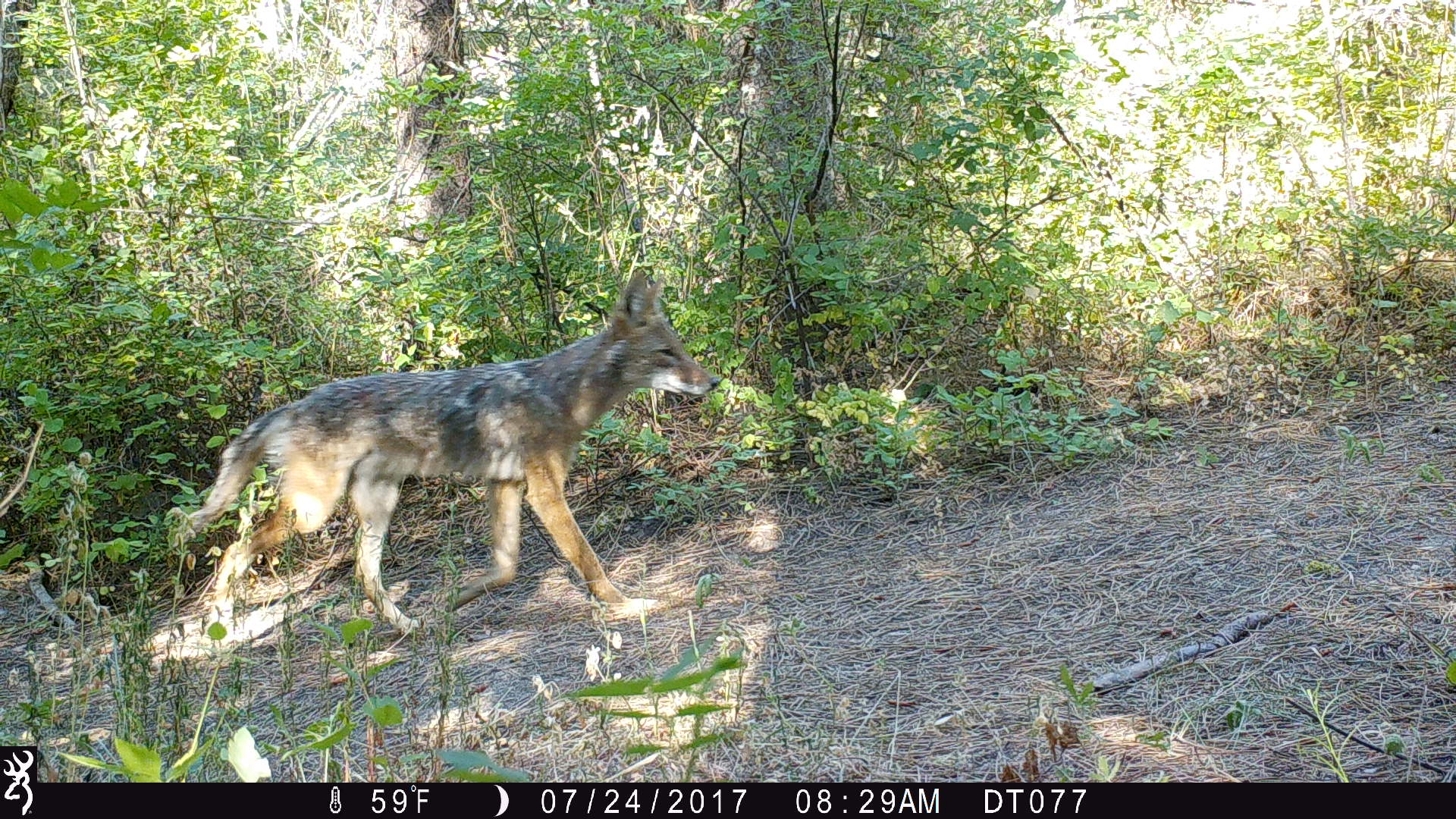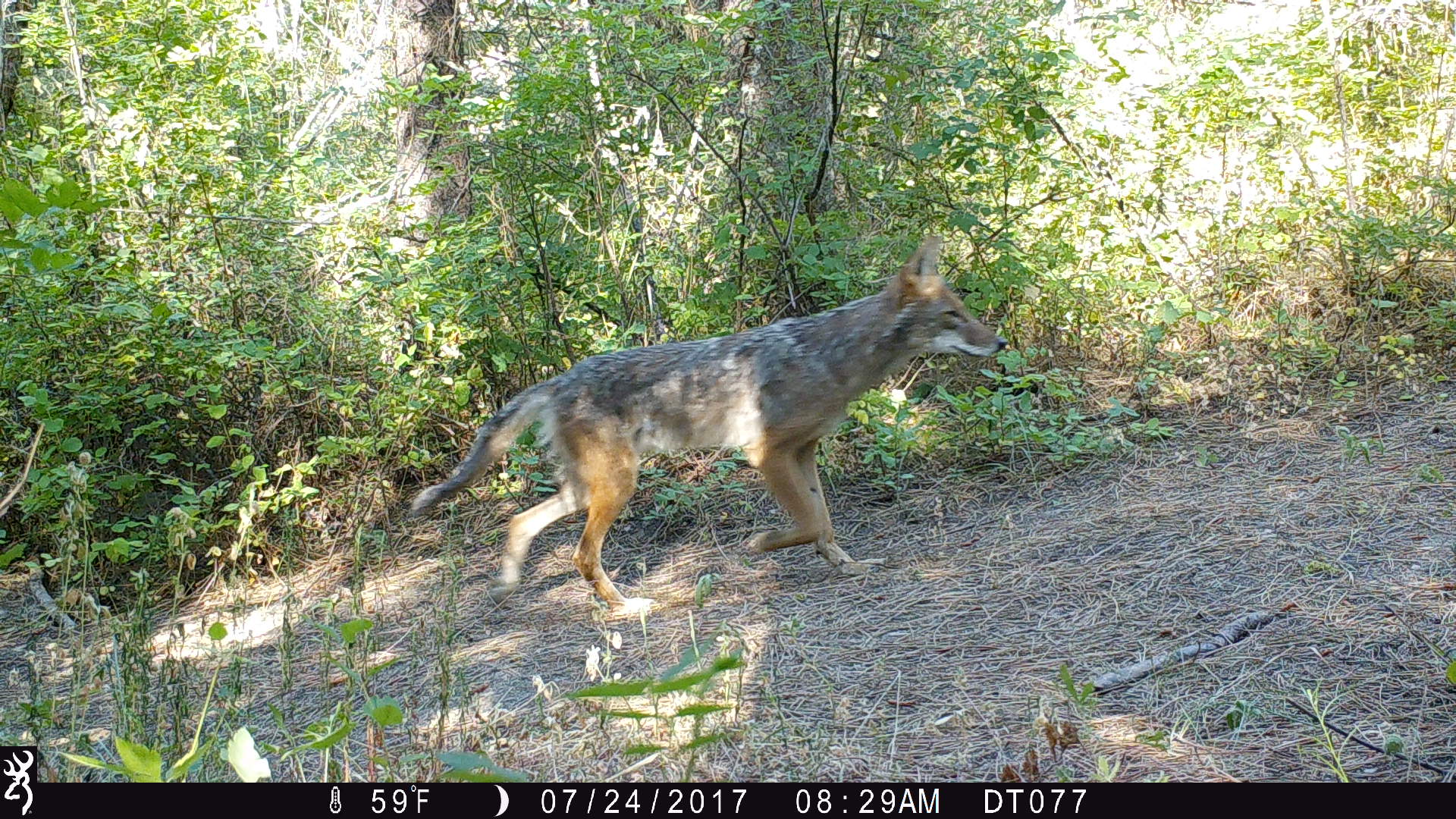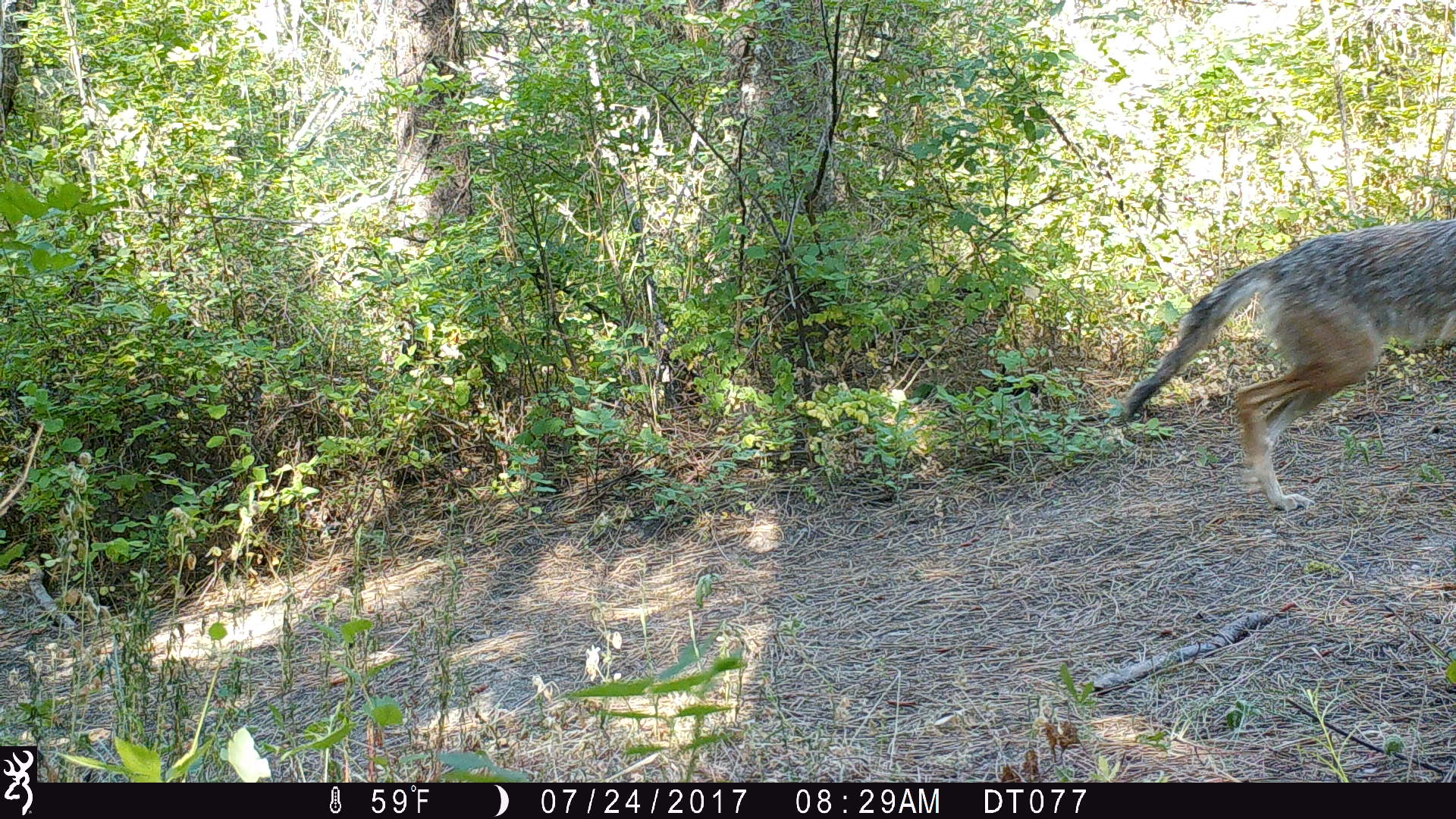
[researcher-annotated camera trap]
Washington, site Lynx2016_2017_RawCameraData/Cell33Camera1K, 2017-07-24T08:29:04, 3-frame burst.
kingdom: Animalia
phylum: Chordata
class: Mammalia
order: Carnivora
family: Canidae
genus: Canis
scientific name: Canis latrans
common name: coyote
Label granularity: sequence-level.